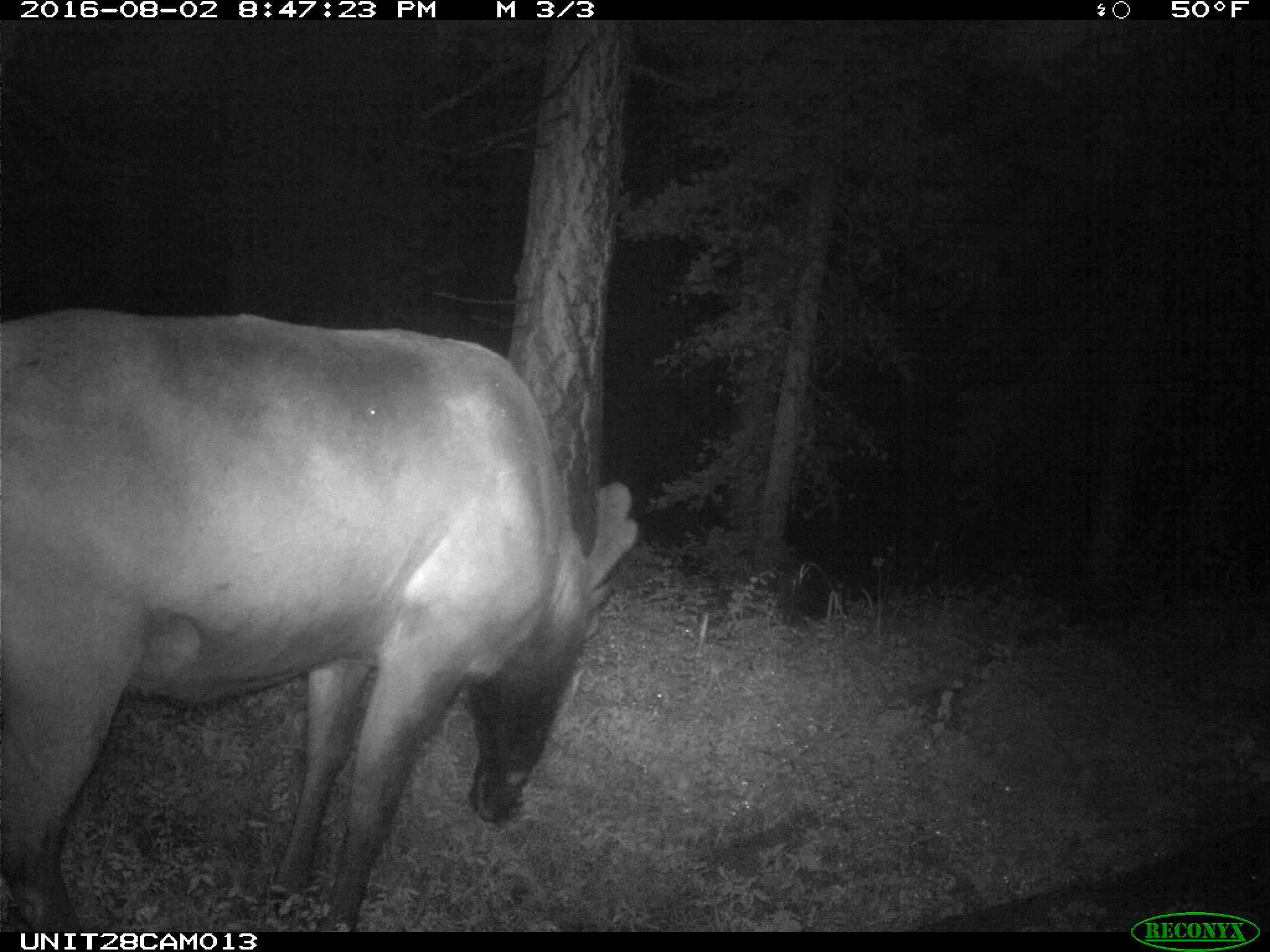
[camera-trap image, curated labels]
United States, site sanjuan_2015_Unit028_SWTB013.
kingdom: Animalia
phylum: Chordata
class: Mammalia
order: Artiodactyla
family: Cervidae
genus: Cervus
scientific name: Cervus elaphus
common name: red deer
Cervus elaphus (red deer).